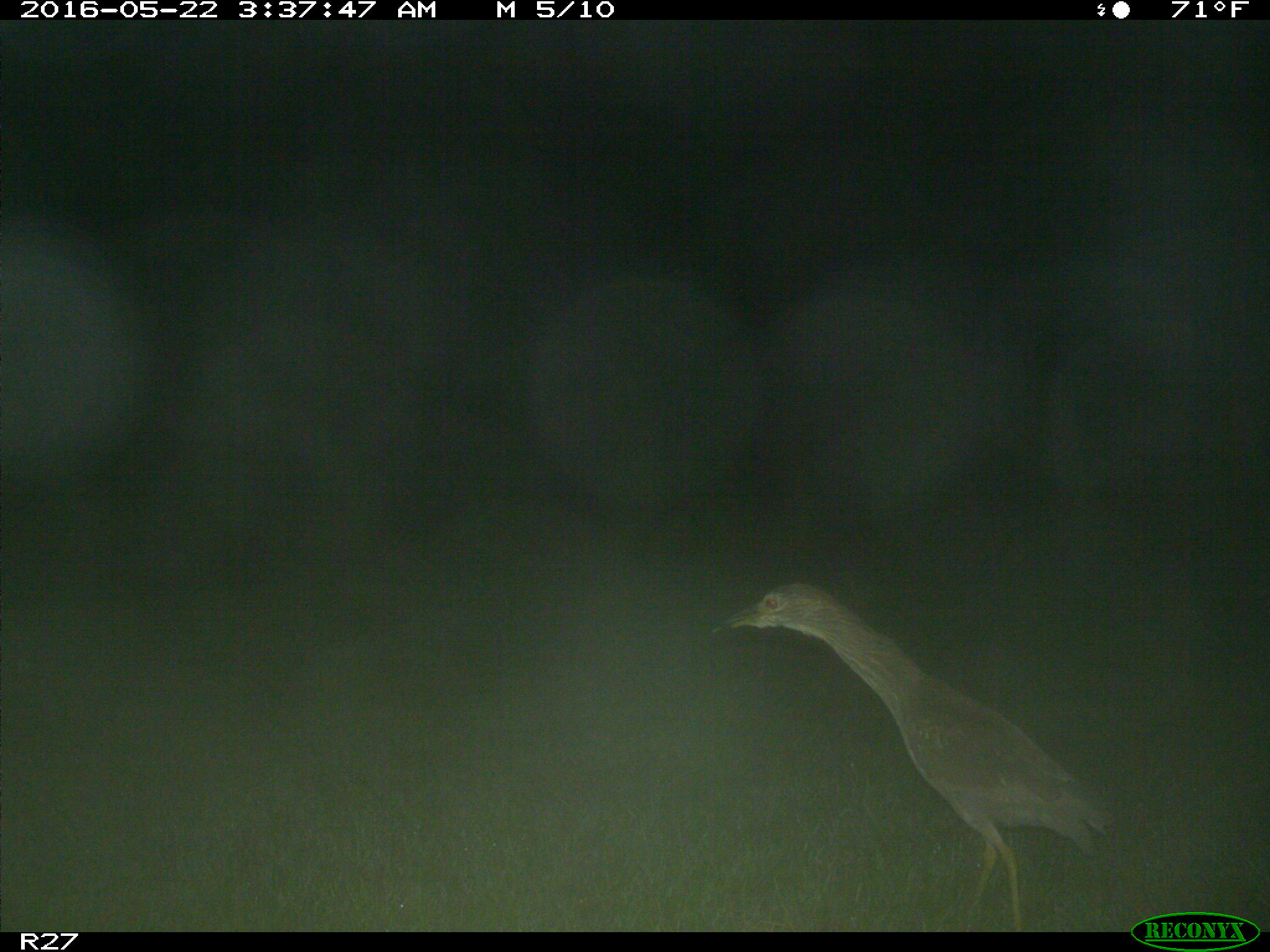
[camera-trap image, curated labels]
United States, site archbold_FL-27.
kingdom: Animalia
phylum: Chordata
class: Aves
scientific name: Aves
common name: birds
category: unidentified bird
Unidentified bird (birds) (Aves).